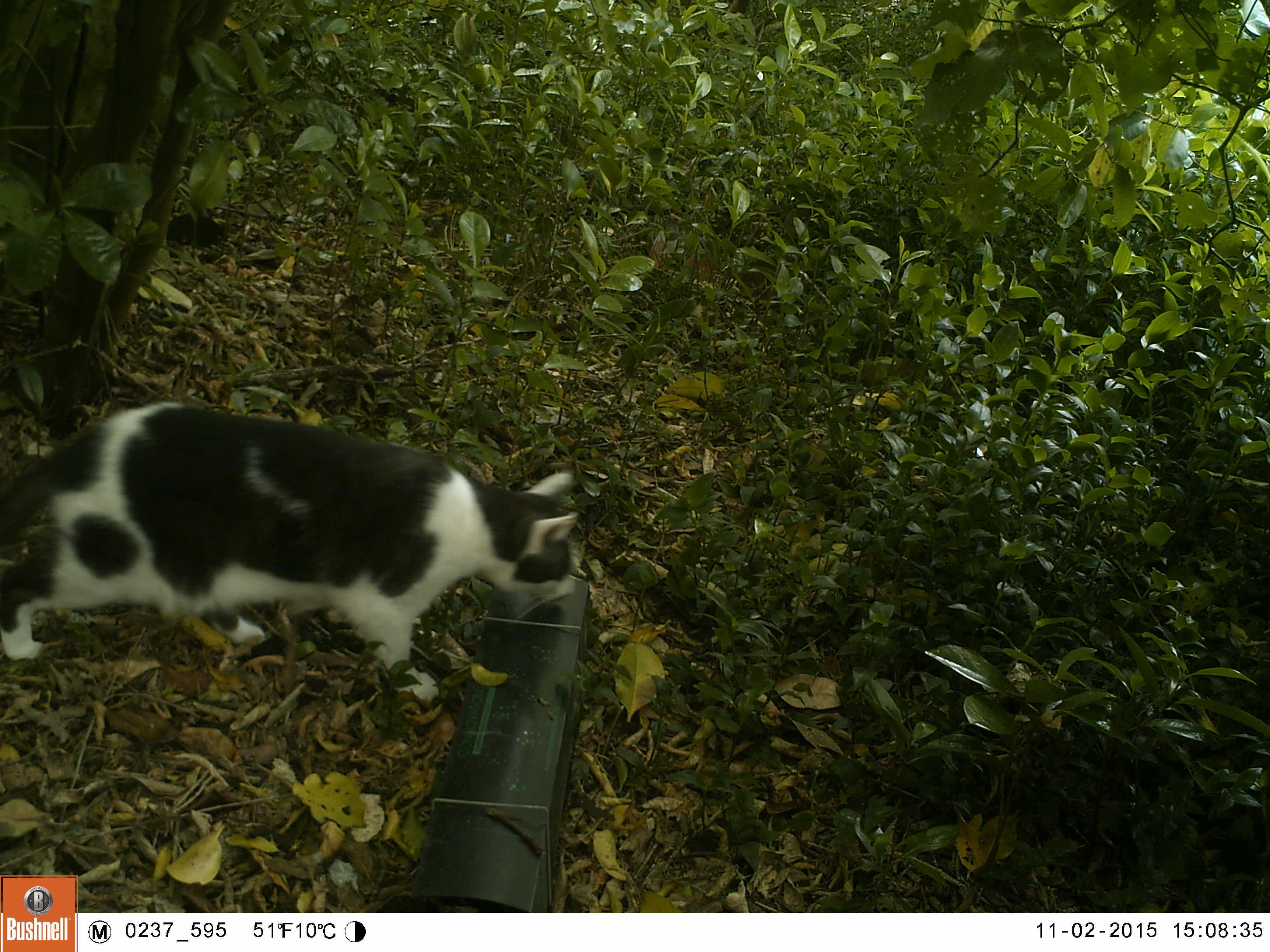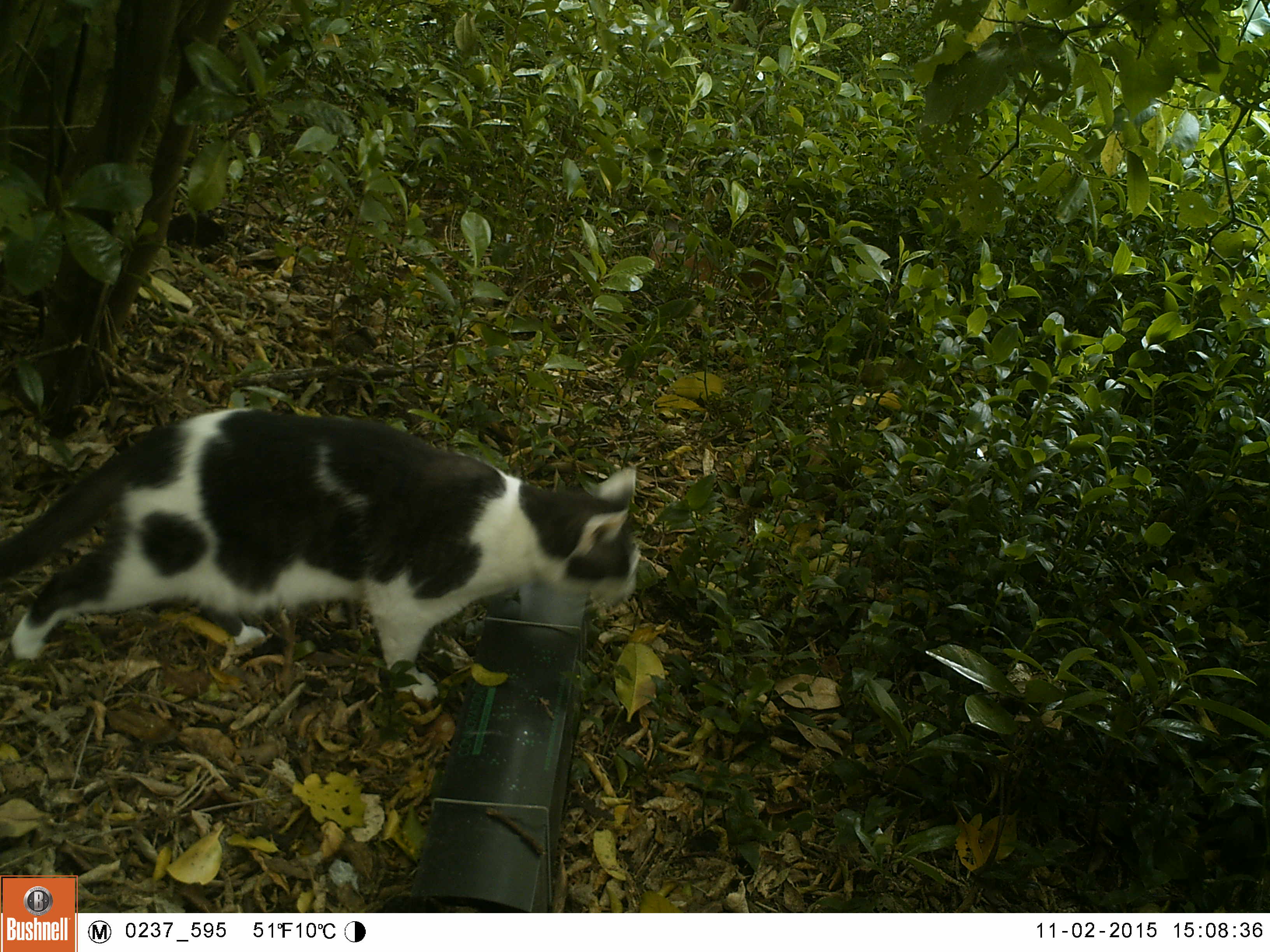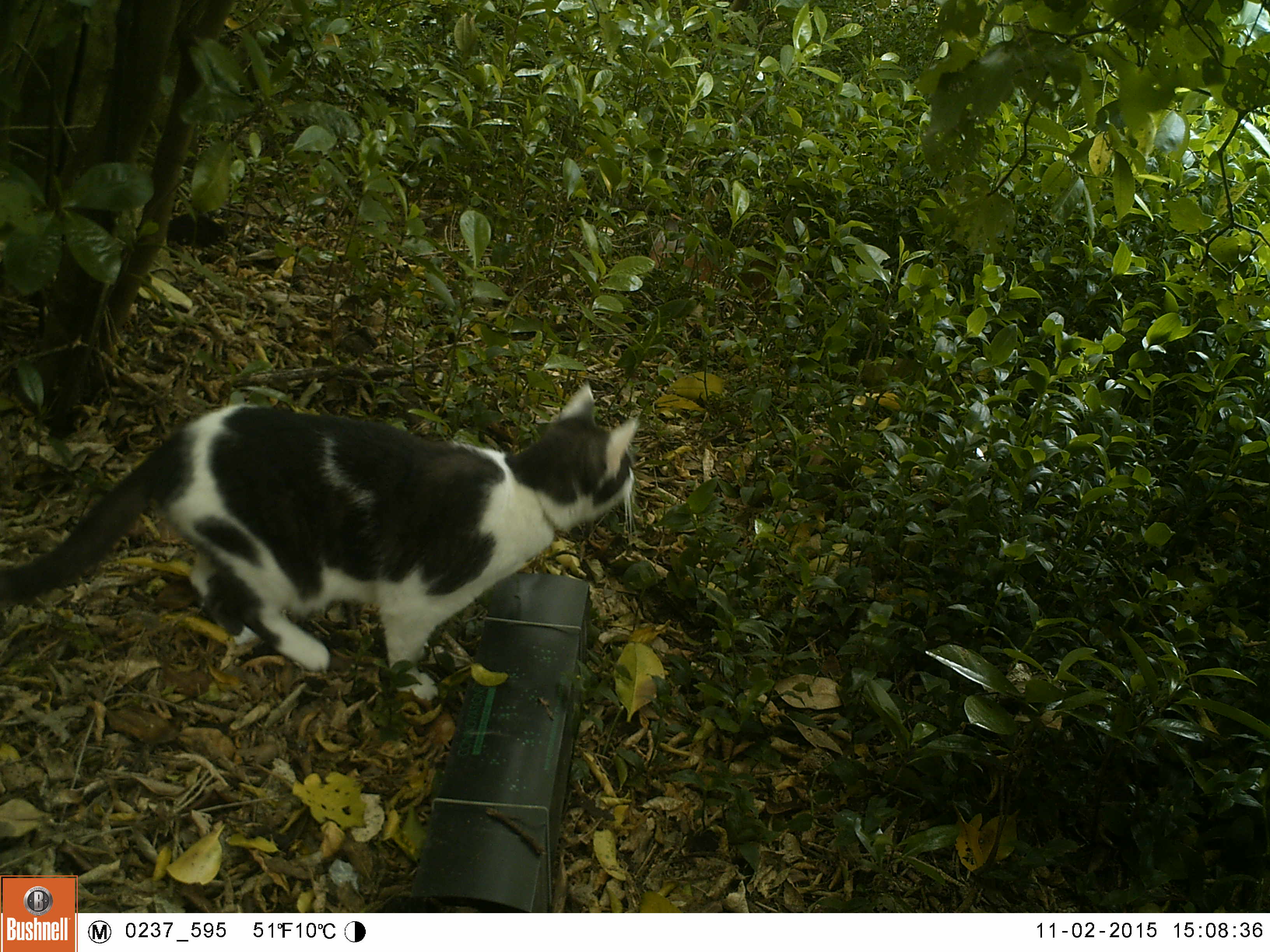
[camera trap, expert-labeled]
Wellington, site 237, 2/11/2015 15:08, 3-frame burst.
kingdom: Animalia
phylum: Chordata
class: Mammalia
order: Carnivora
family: Felidae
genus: Felis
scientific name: Felis catus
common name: cat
Cat (Felis catus).